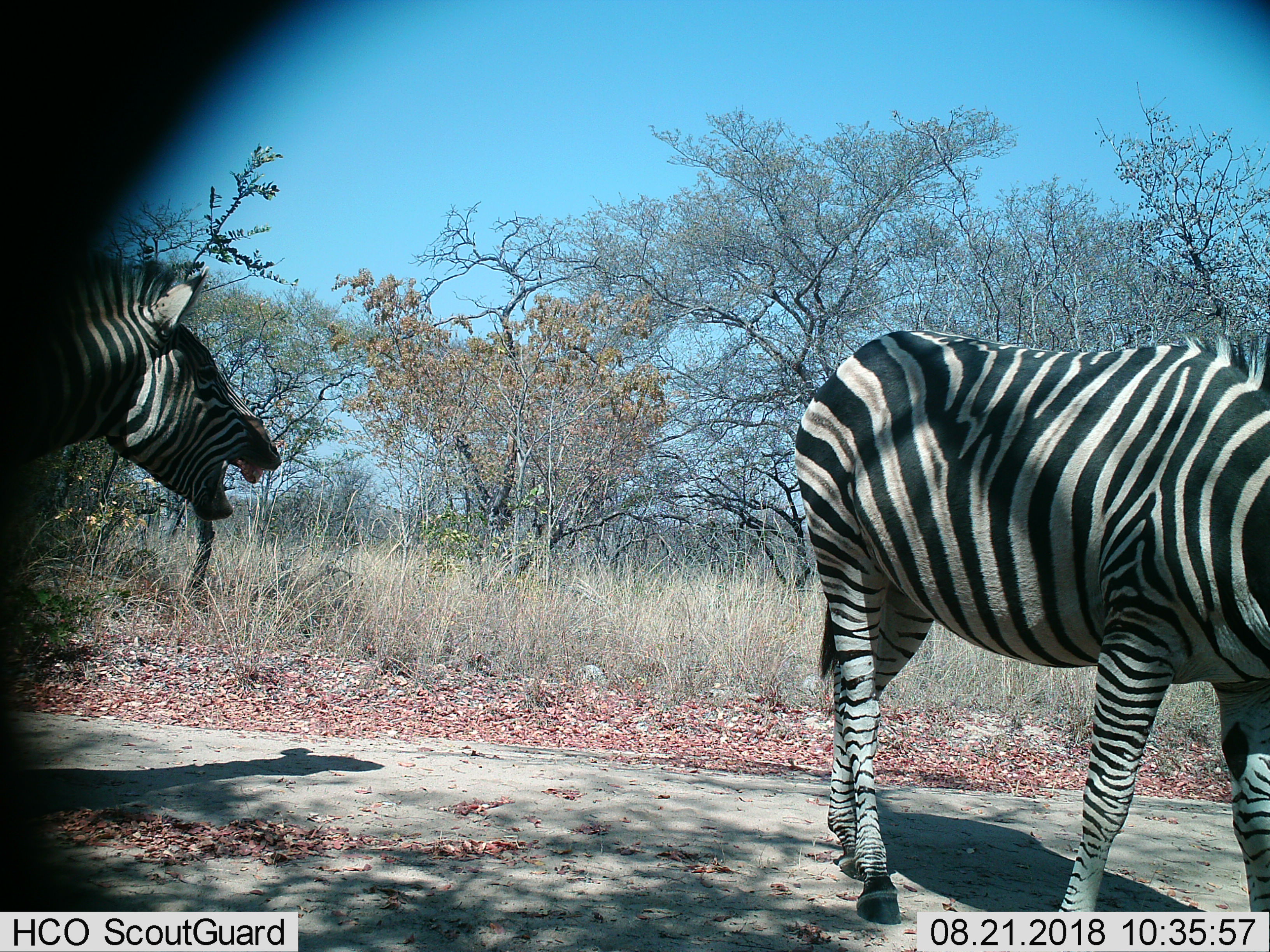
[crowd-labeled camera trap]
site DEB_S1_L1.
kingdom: Animalia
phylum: Chordata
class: Mammalia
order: Perissodactyla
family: Equidae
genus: Equus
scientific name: Equus quagga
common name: plains zebra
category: zebraplains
Zebraplains (plains zebra) (Equus quagga), count 2. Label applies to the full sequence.